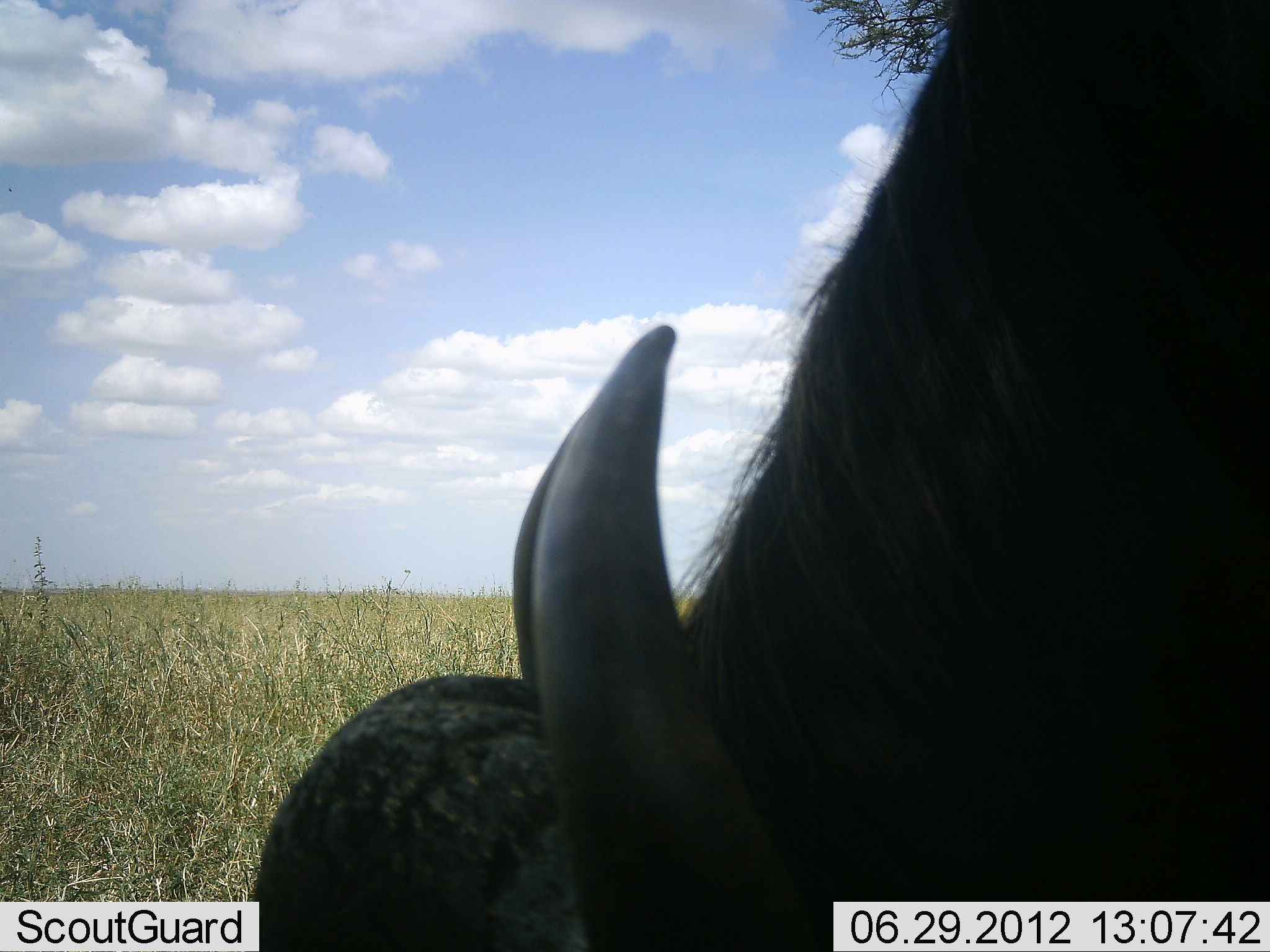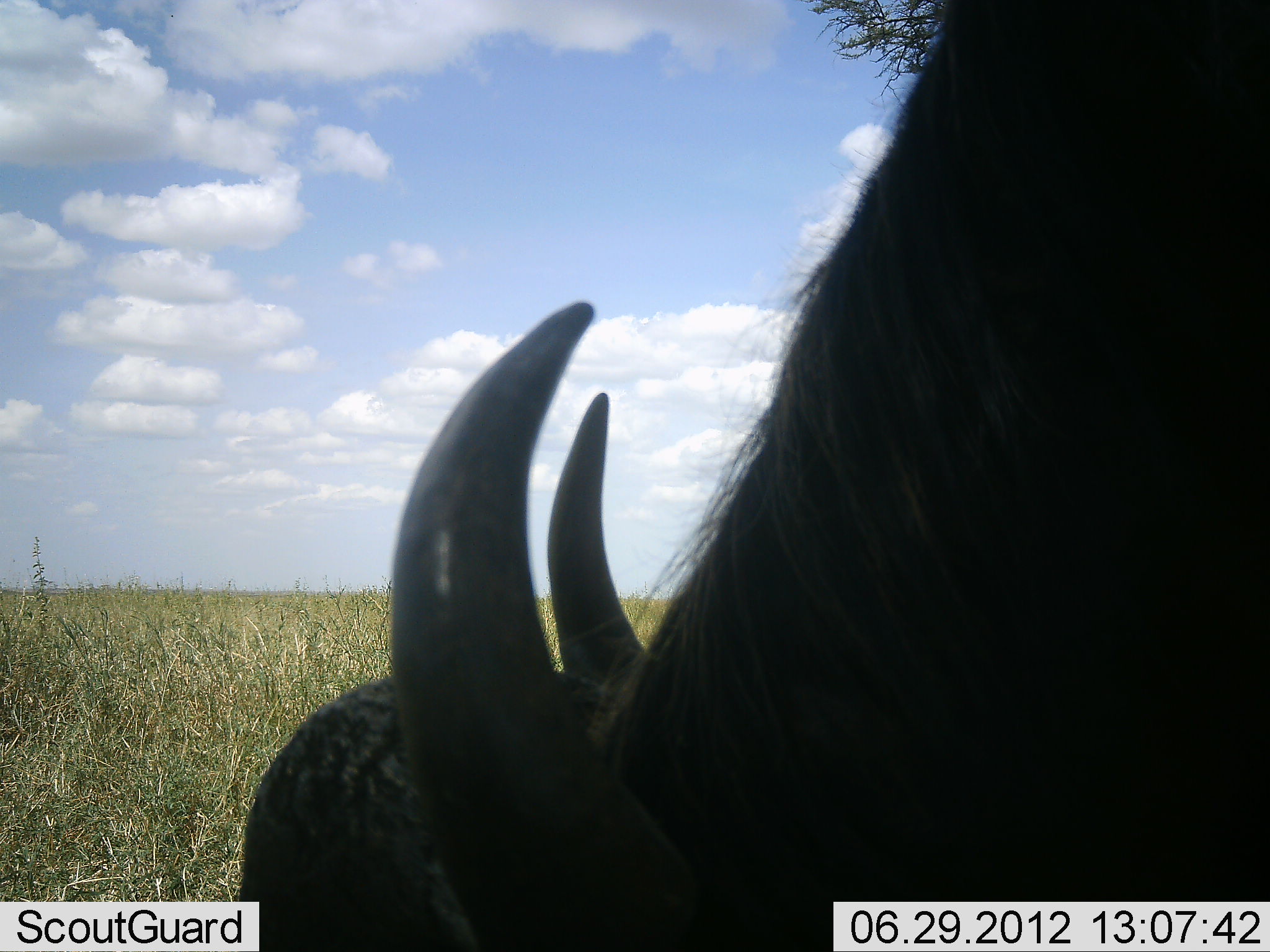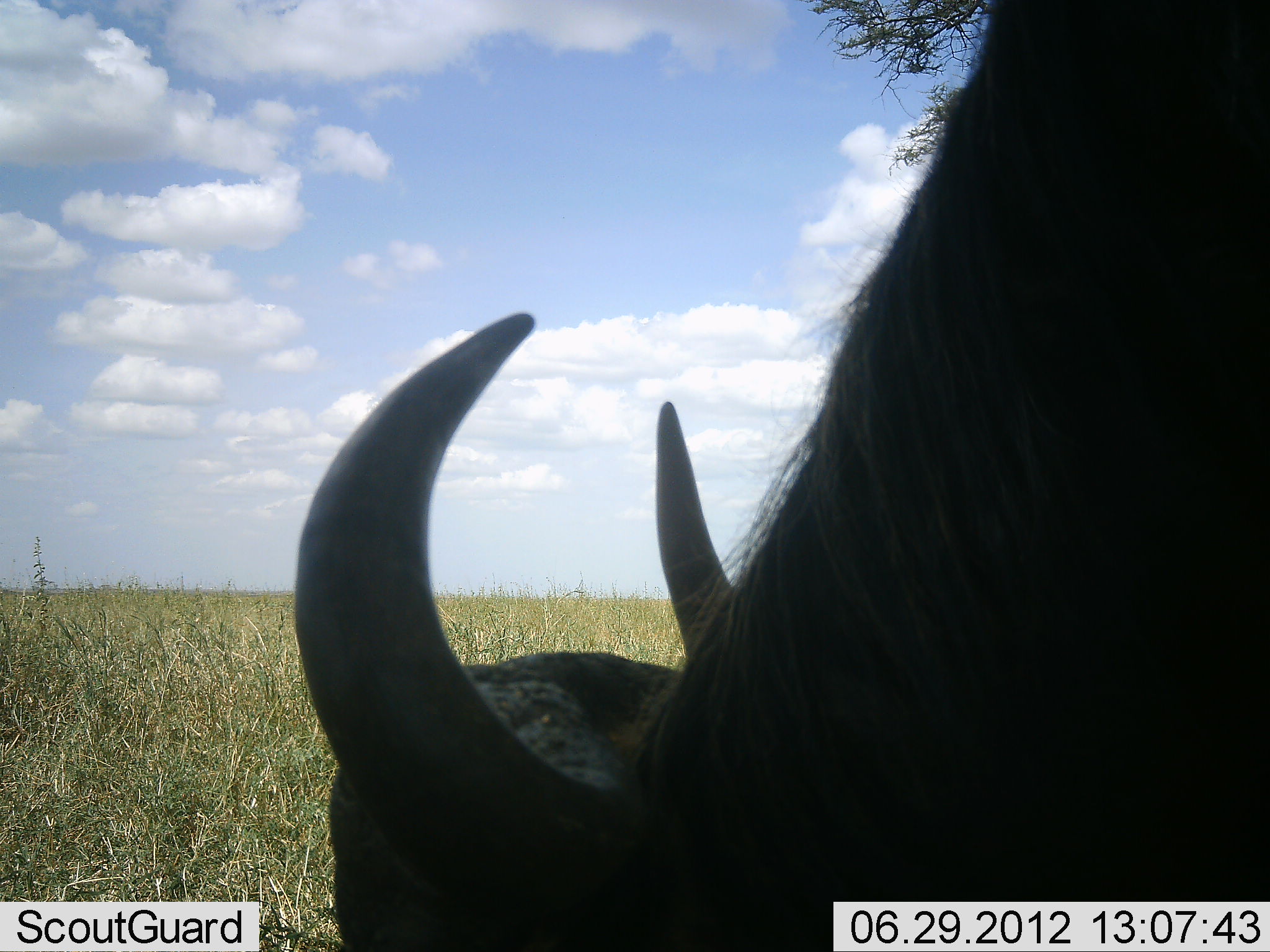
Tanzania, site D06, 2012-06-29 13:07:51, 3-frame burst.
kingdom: Animalia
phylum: Chordata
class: Mammalia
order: Artiodactyla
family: Bovidae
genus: Connochaetes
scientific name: Connochaetes taurinus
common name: blue wildebeest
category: wildebeest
Wildebeest (blue wildebeest) (Connochaetes taurinus), count 1. Behavior (volunteer vote fractions): standing 30%, resting 0%, moving 0%, interacting 0%. Young present (vote fraction): 0%. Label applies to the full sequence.